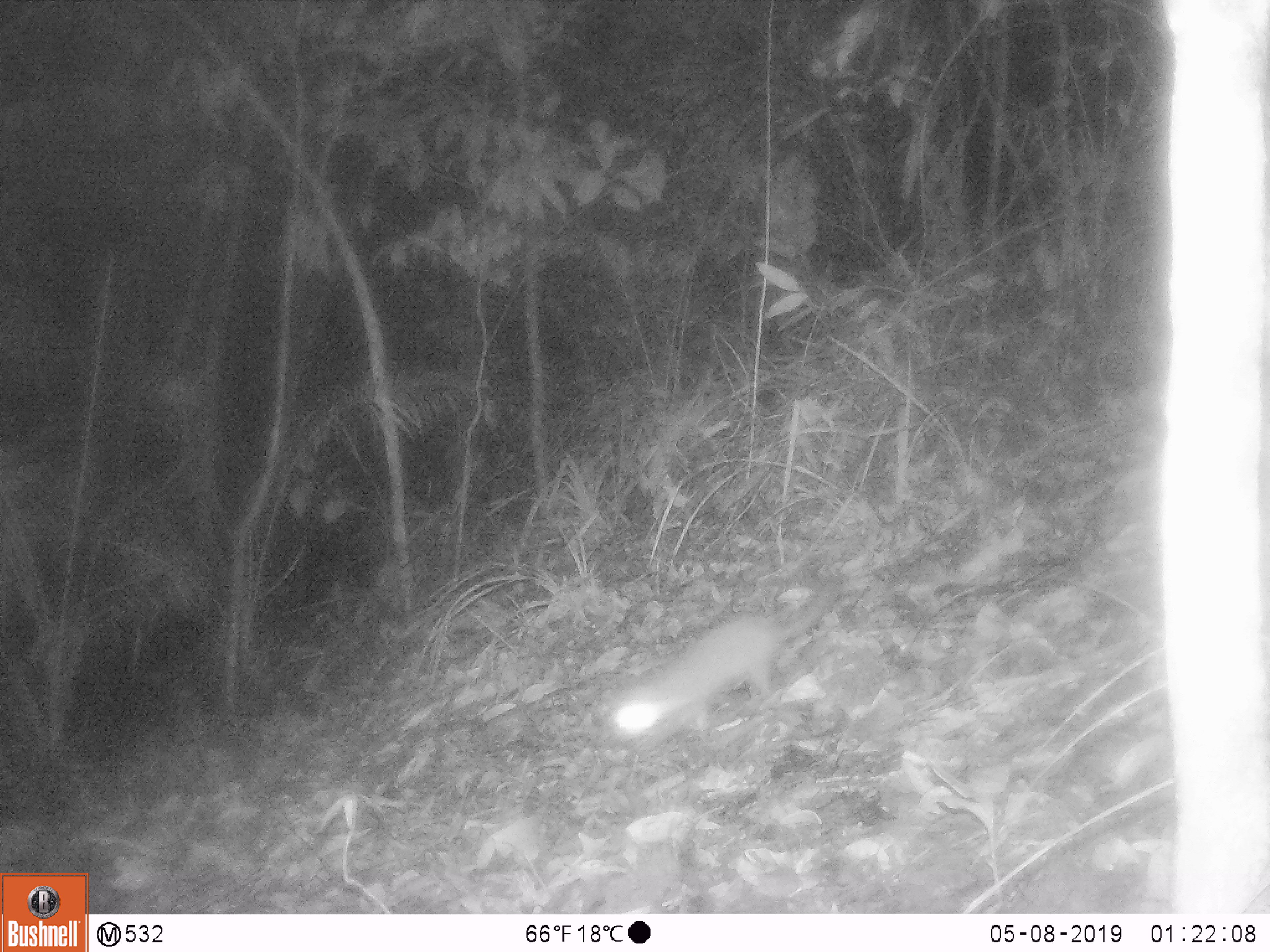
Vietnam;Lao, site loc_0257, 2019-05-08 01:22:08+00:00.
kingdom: Animalia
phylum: Chordata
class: Mammalia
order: Carnivora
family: Mustelidae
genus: Melogale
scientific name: Melogale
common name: ferret badger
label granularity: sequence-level